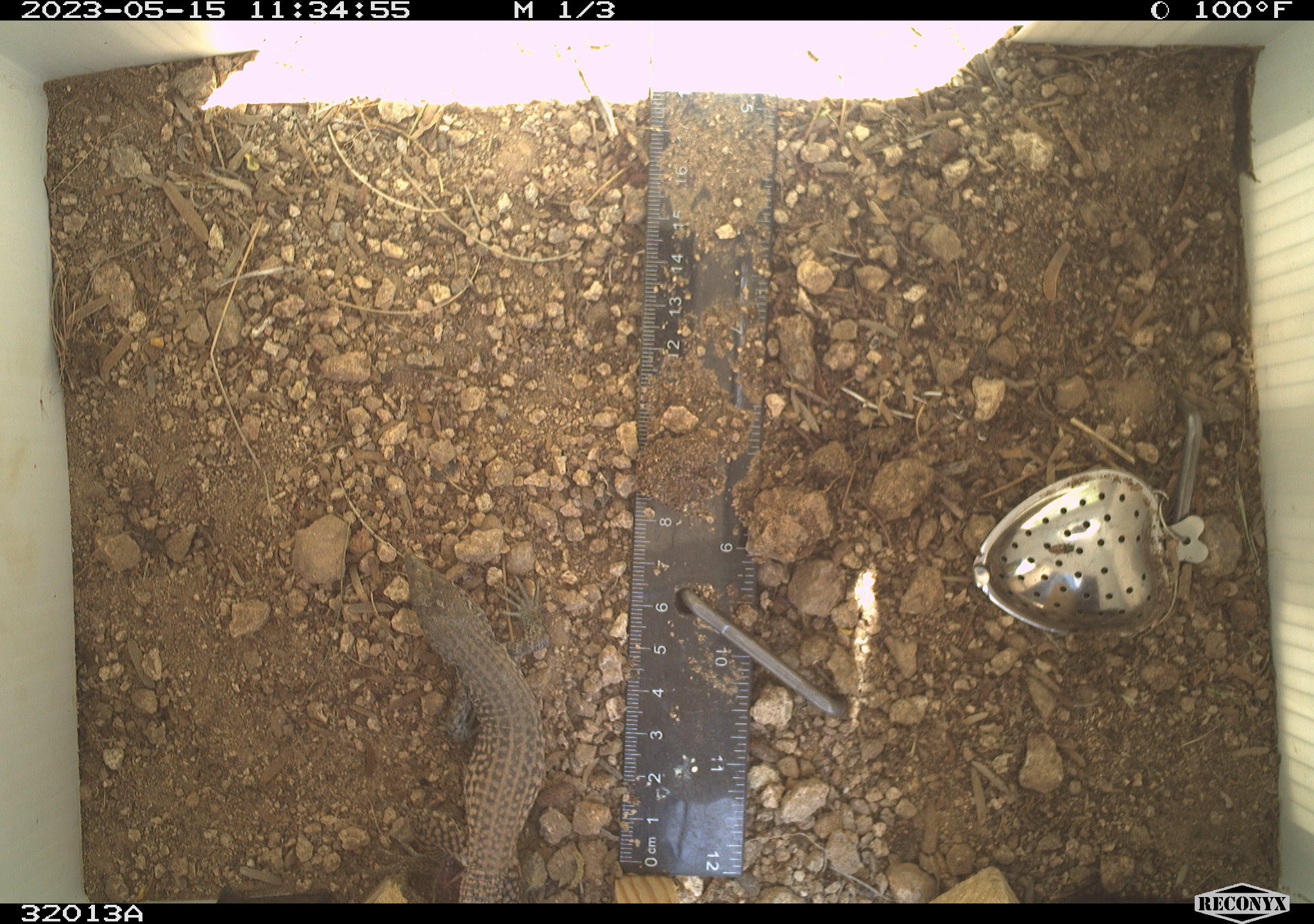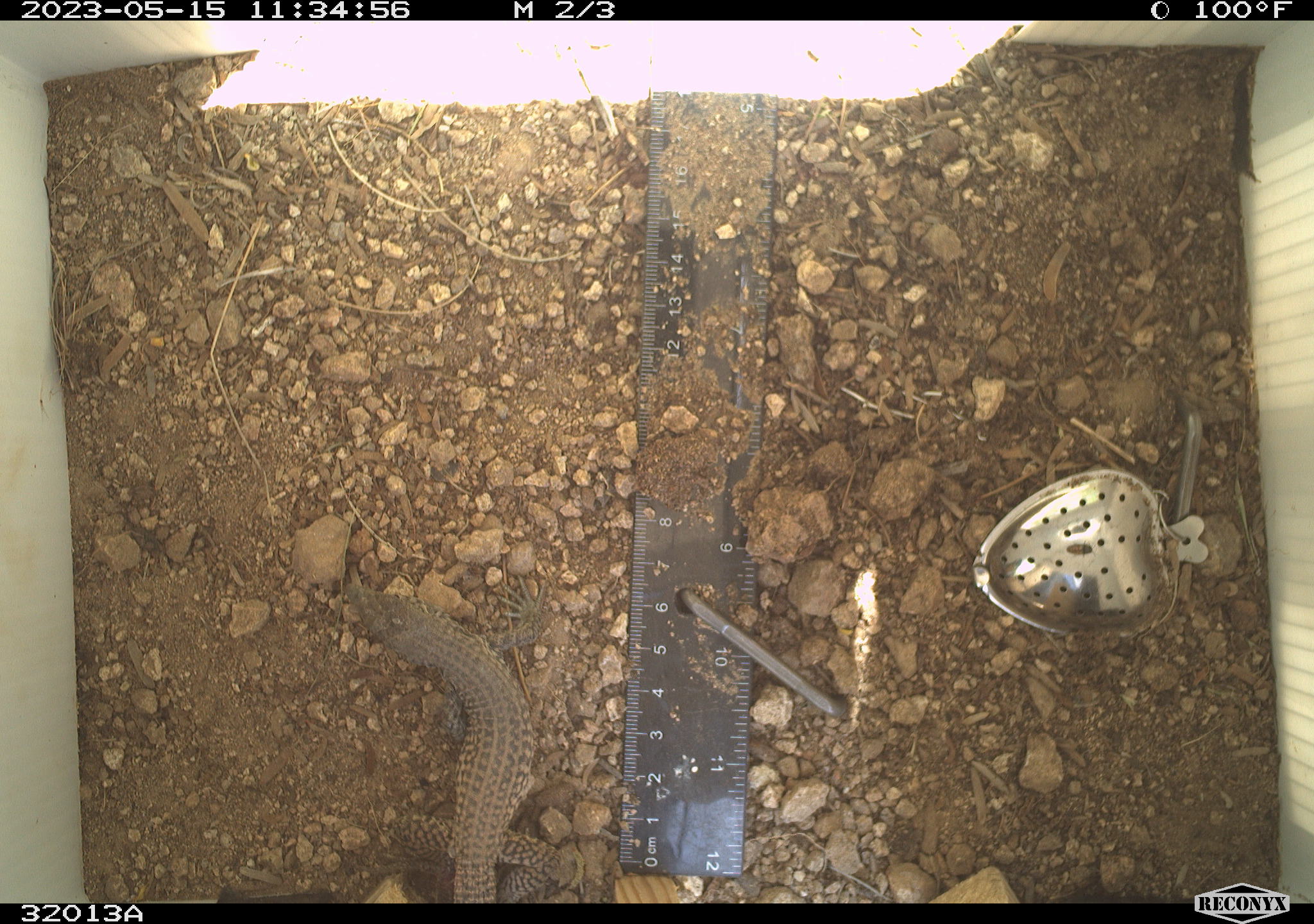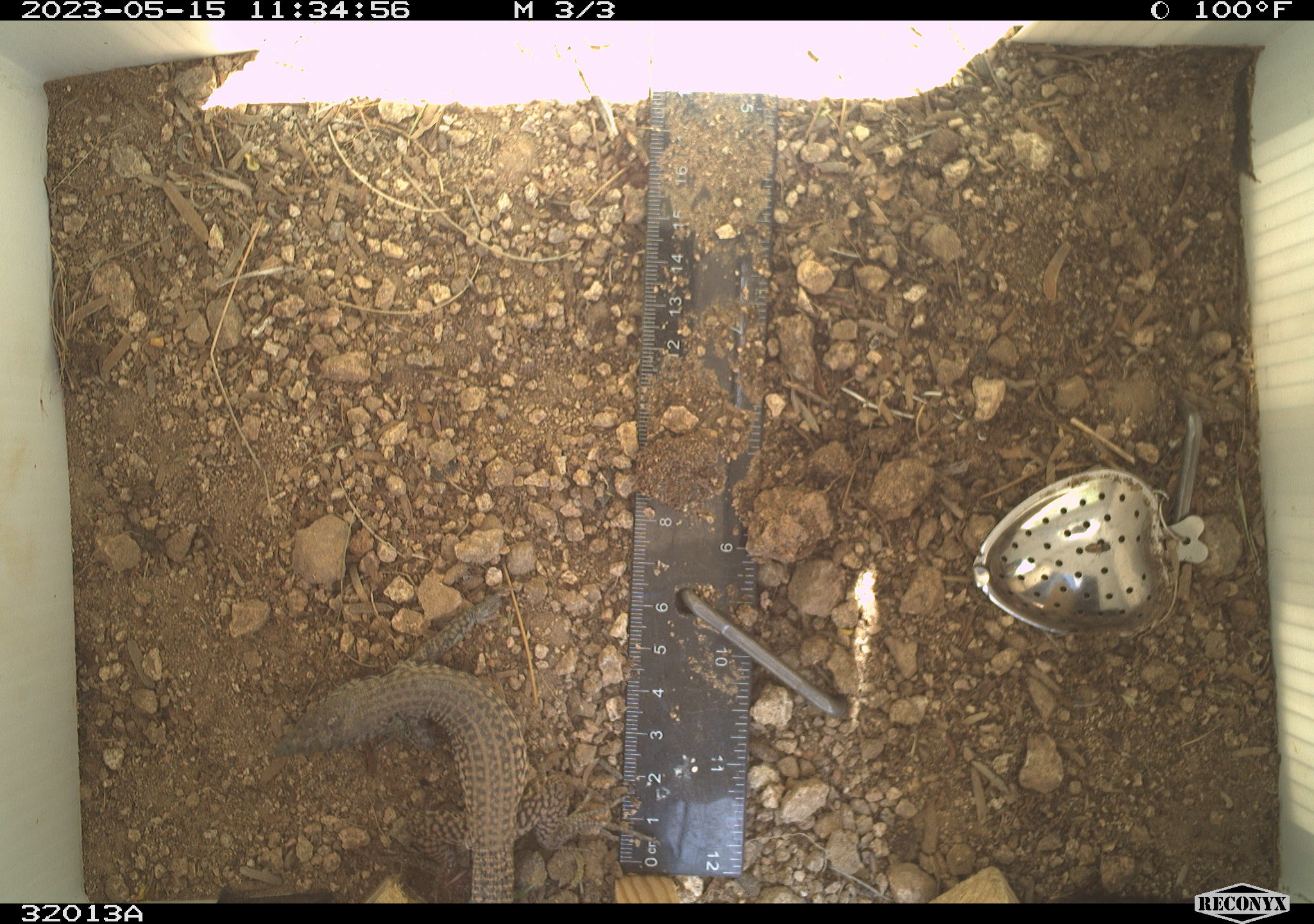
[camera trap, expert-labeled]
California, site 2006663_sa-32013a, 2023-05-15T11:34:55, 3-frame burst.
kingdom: Animalia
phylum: Chordata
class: Reptilia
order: Squamata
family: Teiidae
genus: Aspidoscelis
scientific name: Aspidoscelis tigris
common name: western whiptail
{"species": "western whiptail (Aspidoscelis tigris)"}